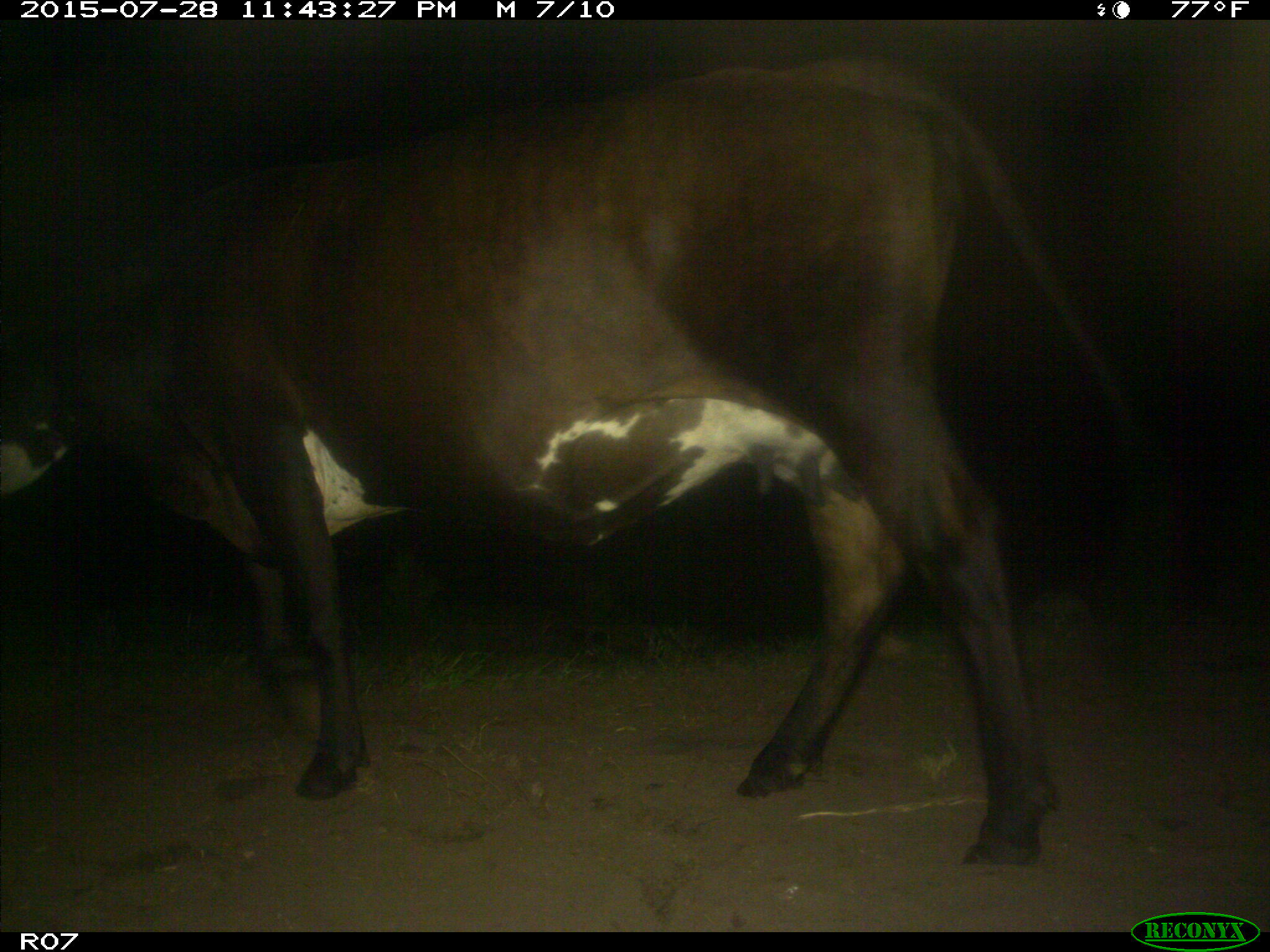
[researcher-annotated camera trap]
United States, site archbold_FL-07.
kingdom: Animalia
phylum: Chordata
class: Mammalia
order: Artiodactyla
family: Bovidae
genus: Bos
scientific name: Bos taurus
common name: domestic cow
Bos taurus (domestic cow).